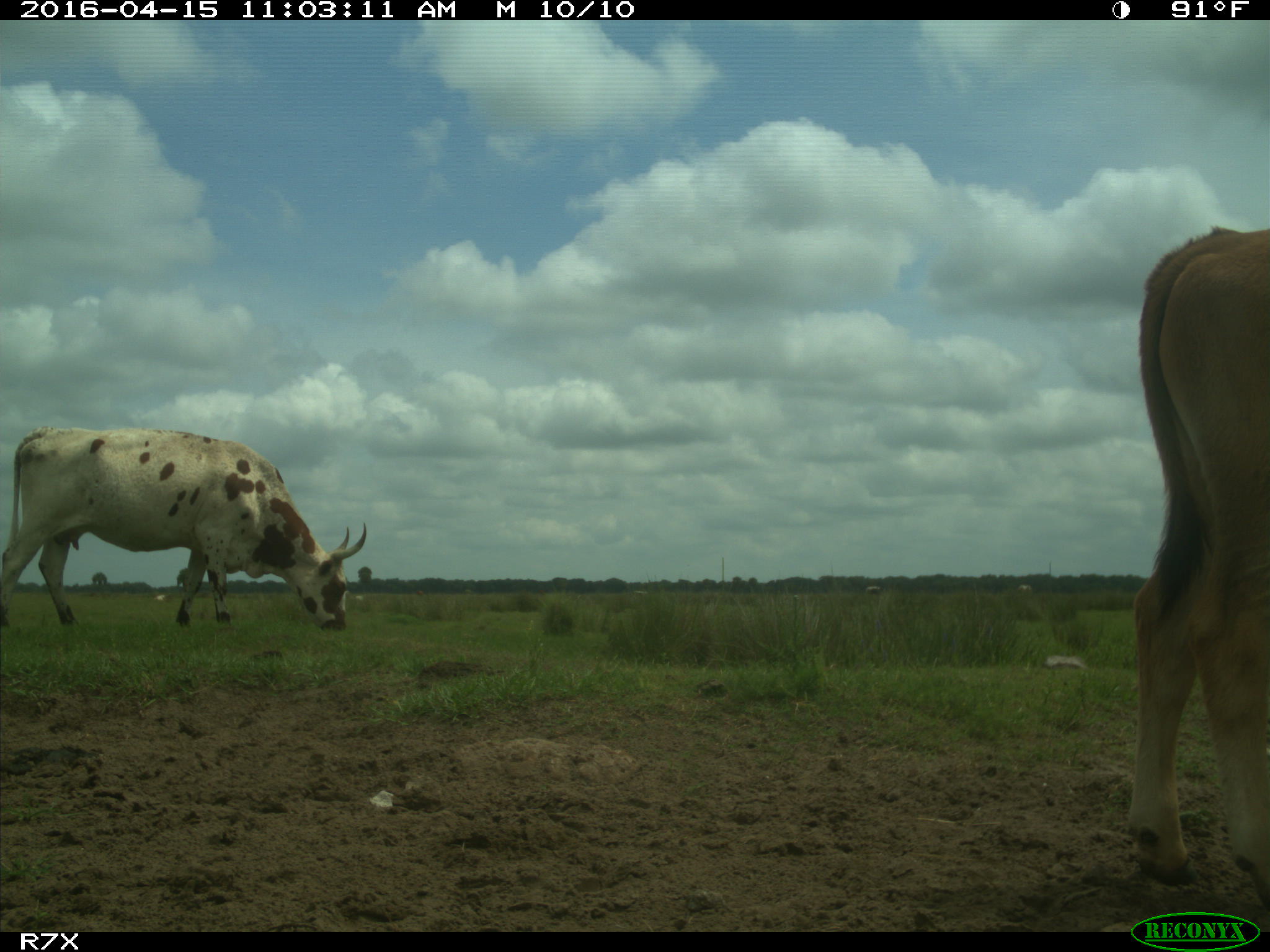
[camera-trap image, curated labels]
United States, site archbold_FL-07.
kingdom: Animalia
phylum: Chordata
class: Mammalia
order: Artiodactyla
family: Bovidae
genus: Bos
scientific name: Bos taurus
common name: domestic cow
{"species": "Bos taurus (domestic cow)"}